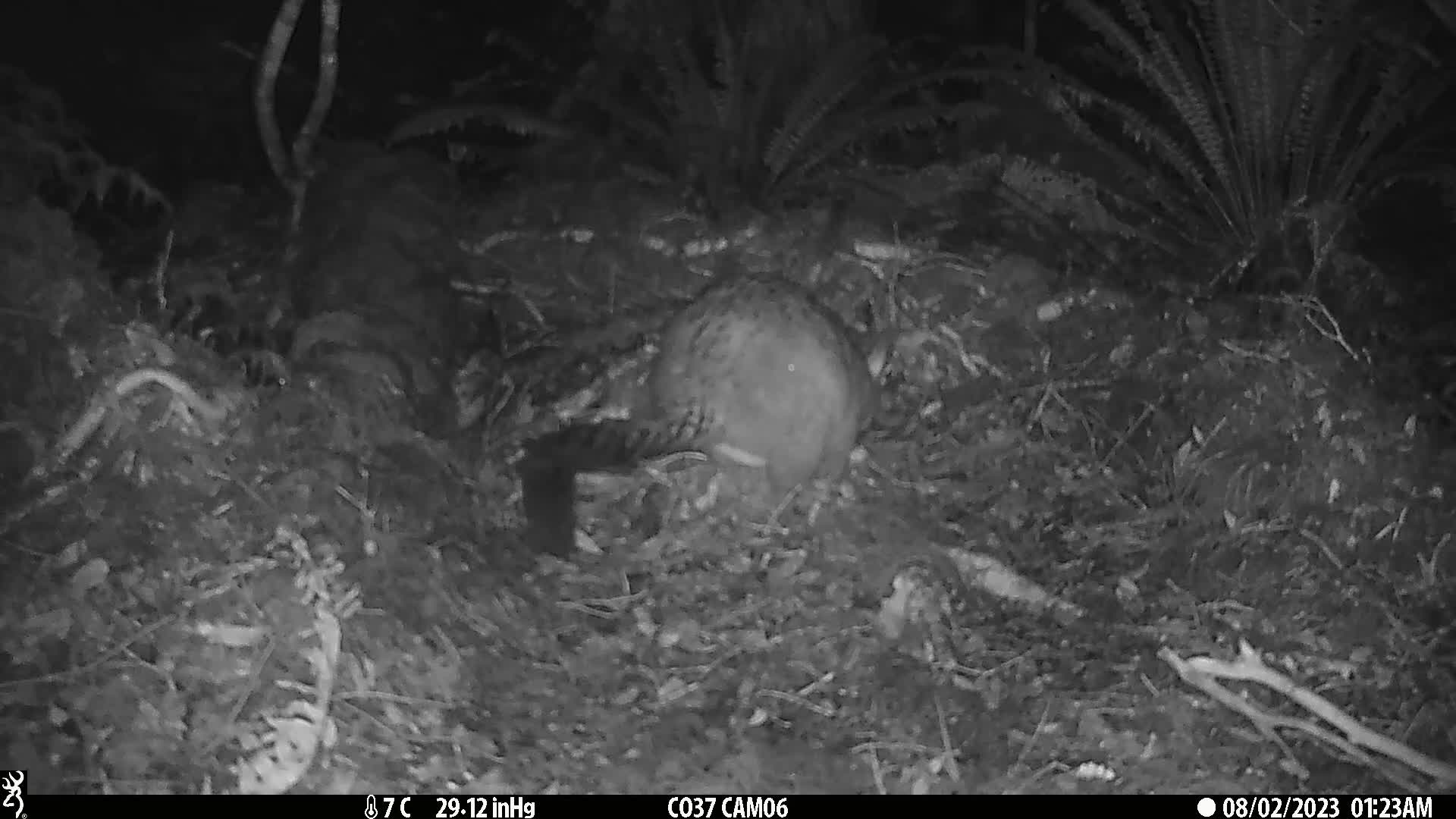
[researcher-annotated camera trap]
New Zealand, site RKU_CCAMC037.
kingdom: Animalia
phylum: Chordata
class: Mammalia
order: Diprotodontia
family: Phalangeridae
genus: Trichosurus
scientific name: Trichosurus vulpecula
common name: common brushtail possum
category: possum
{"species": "possum (common brushtail possum) (Trichosurus vulpecula)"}